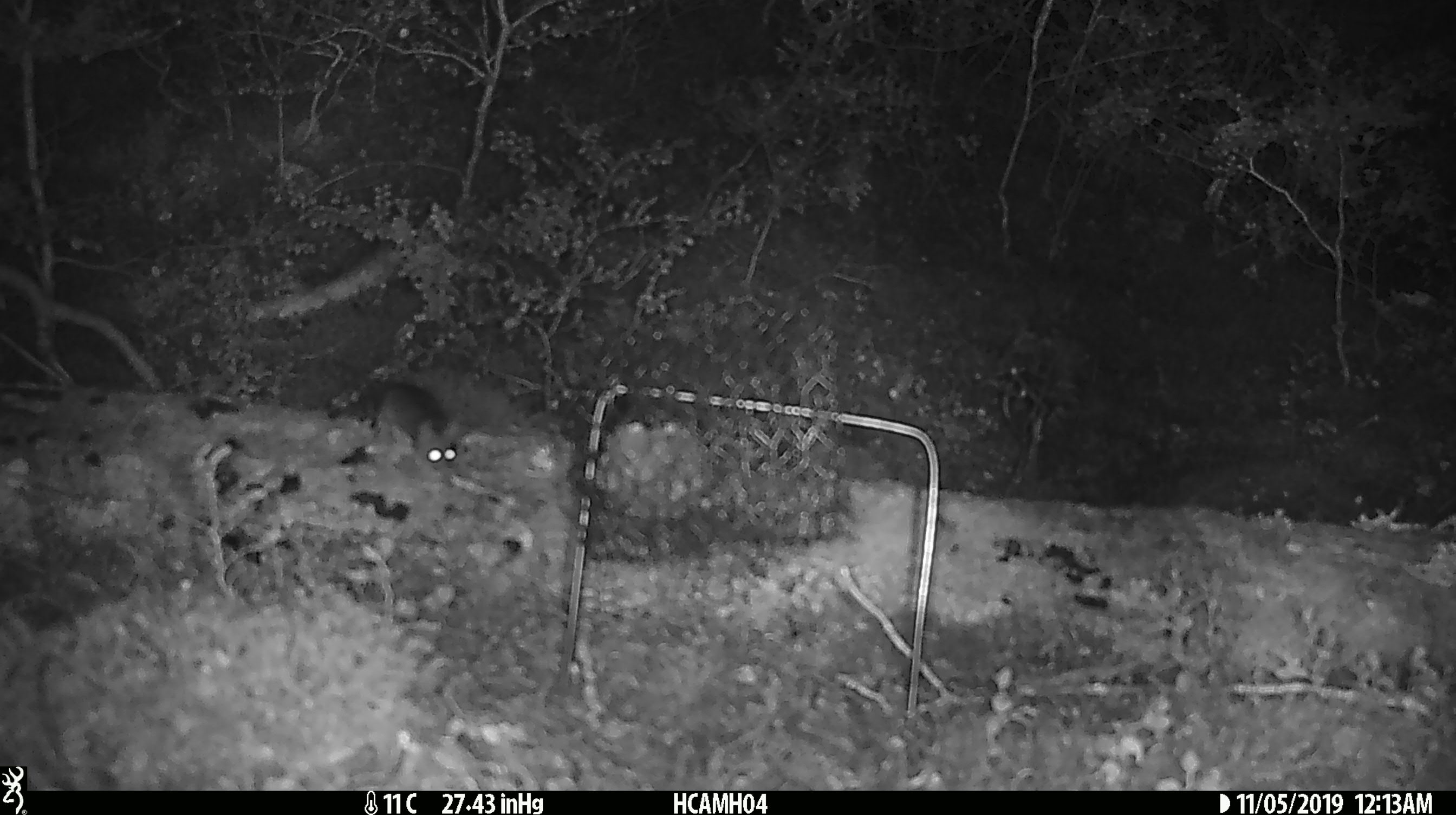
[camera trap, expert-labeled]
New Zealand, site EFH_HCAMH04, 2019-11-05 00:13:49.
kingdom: Animalia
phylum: Chordata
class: Mammalia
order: Rodentia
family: Muridae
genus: Mus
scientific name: Mus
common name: mouse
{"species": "mouse (Mus)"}